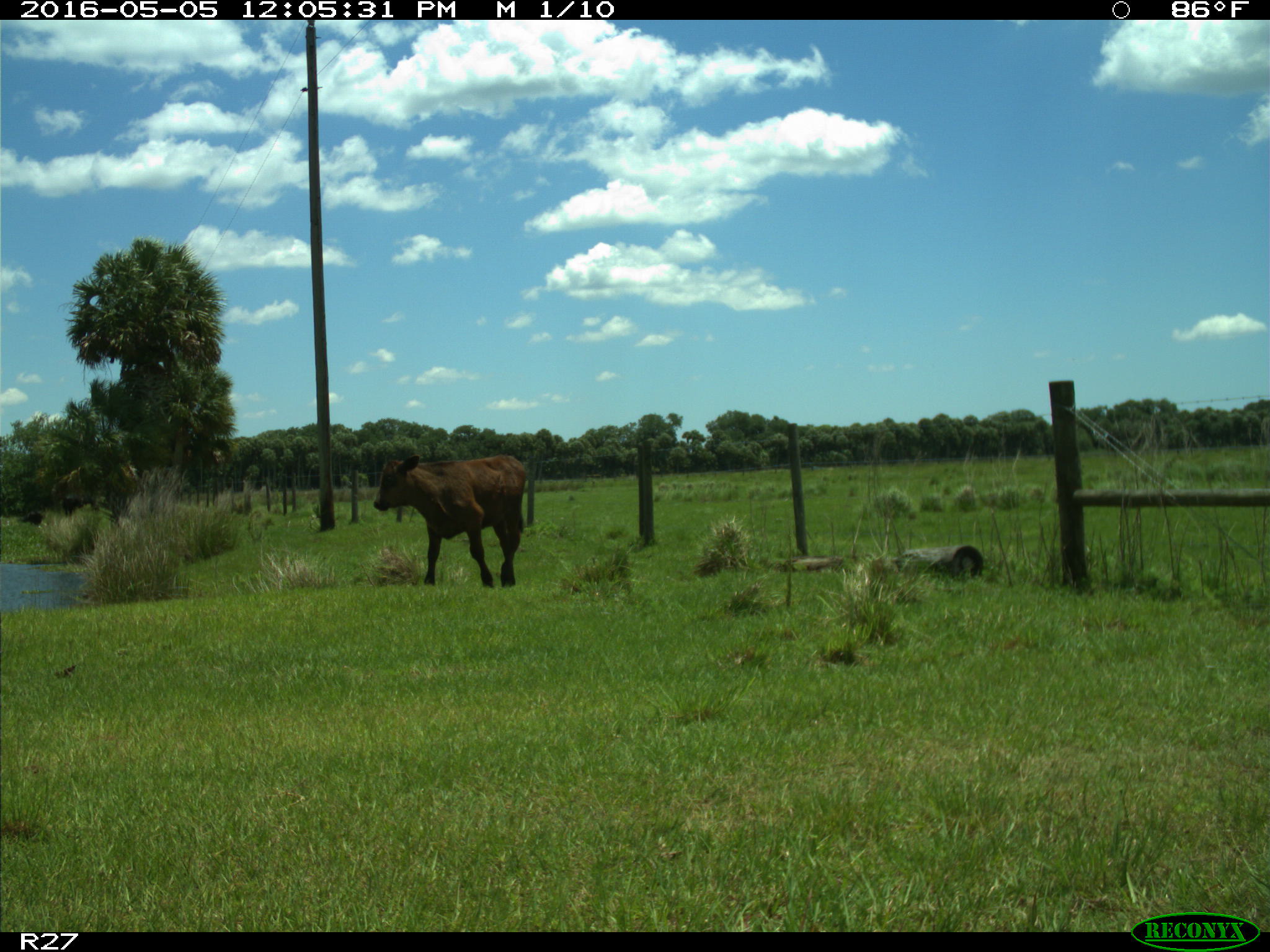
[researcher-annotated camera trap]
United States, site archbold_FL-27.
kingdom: Animalia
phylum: Chordata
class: Mammalia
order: Artiodactyla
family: Bovidae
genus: Bos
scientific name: Bos taurus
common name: domestic cow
Bos taurus (domestic cow).